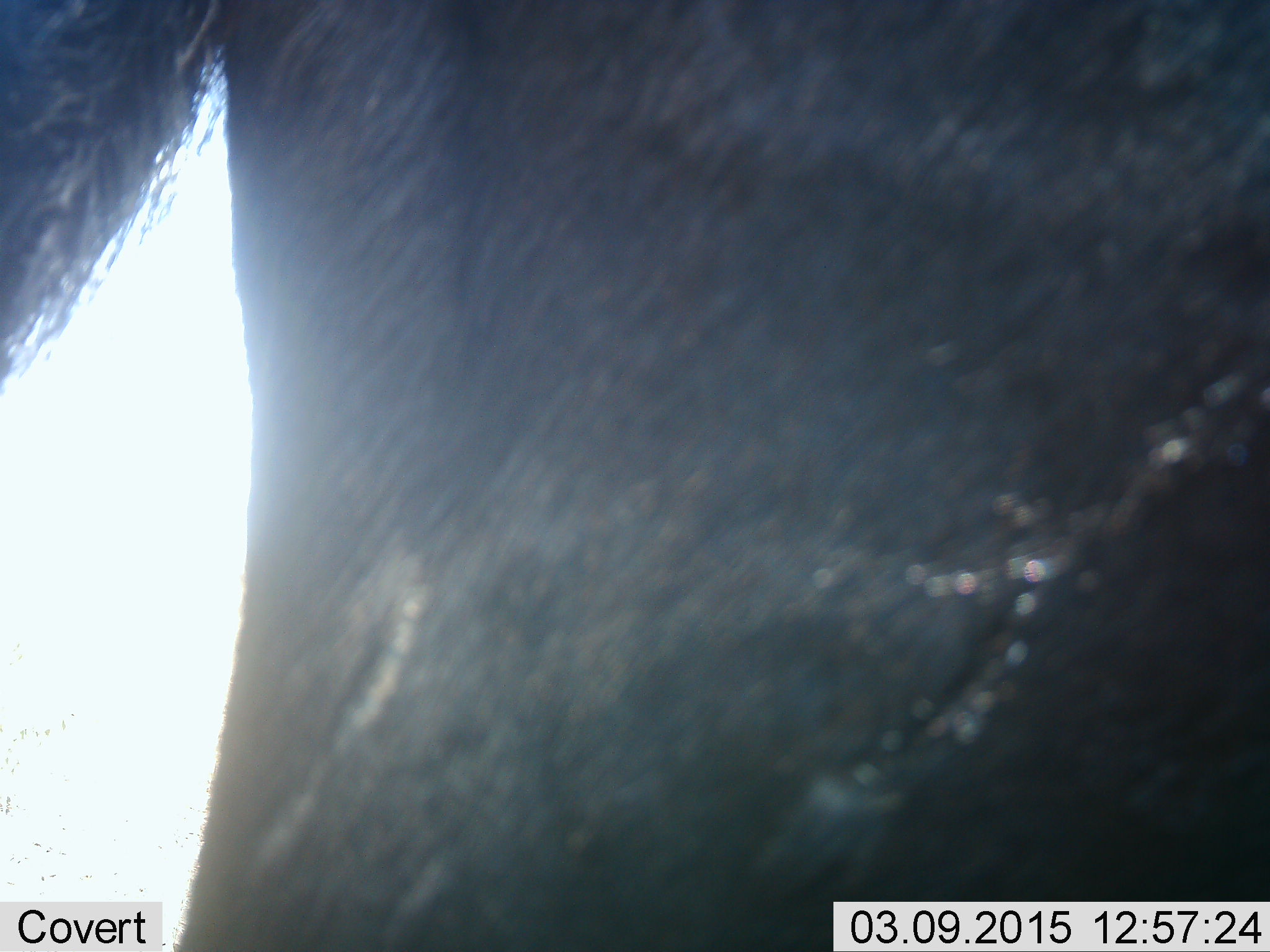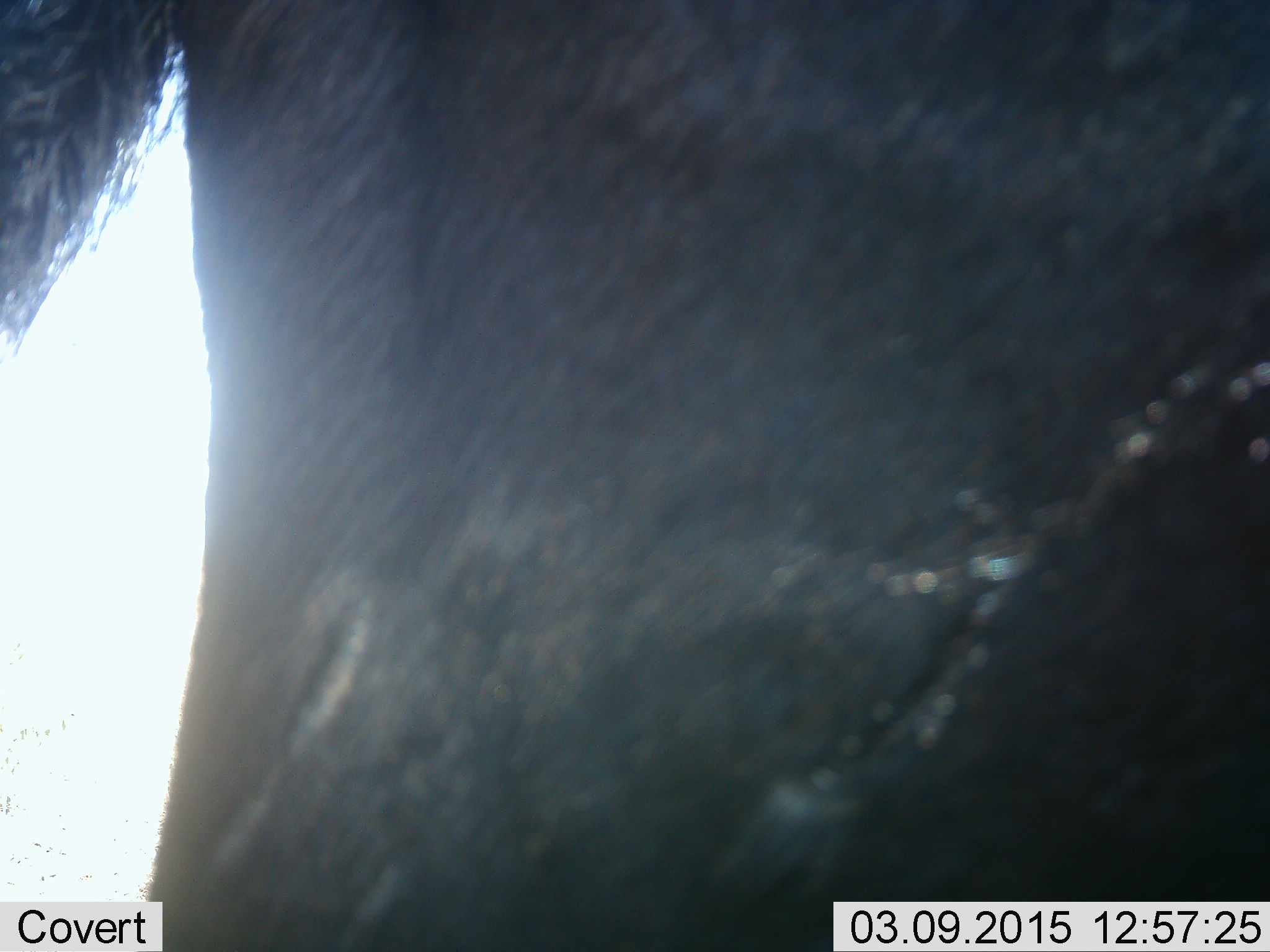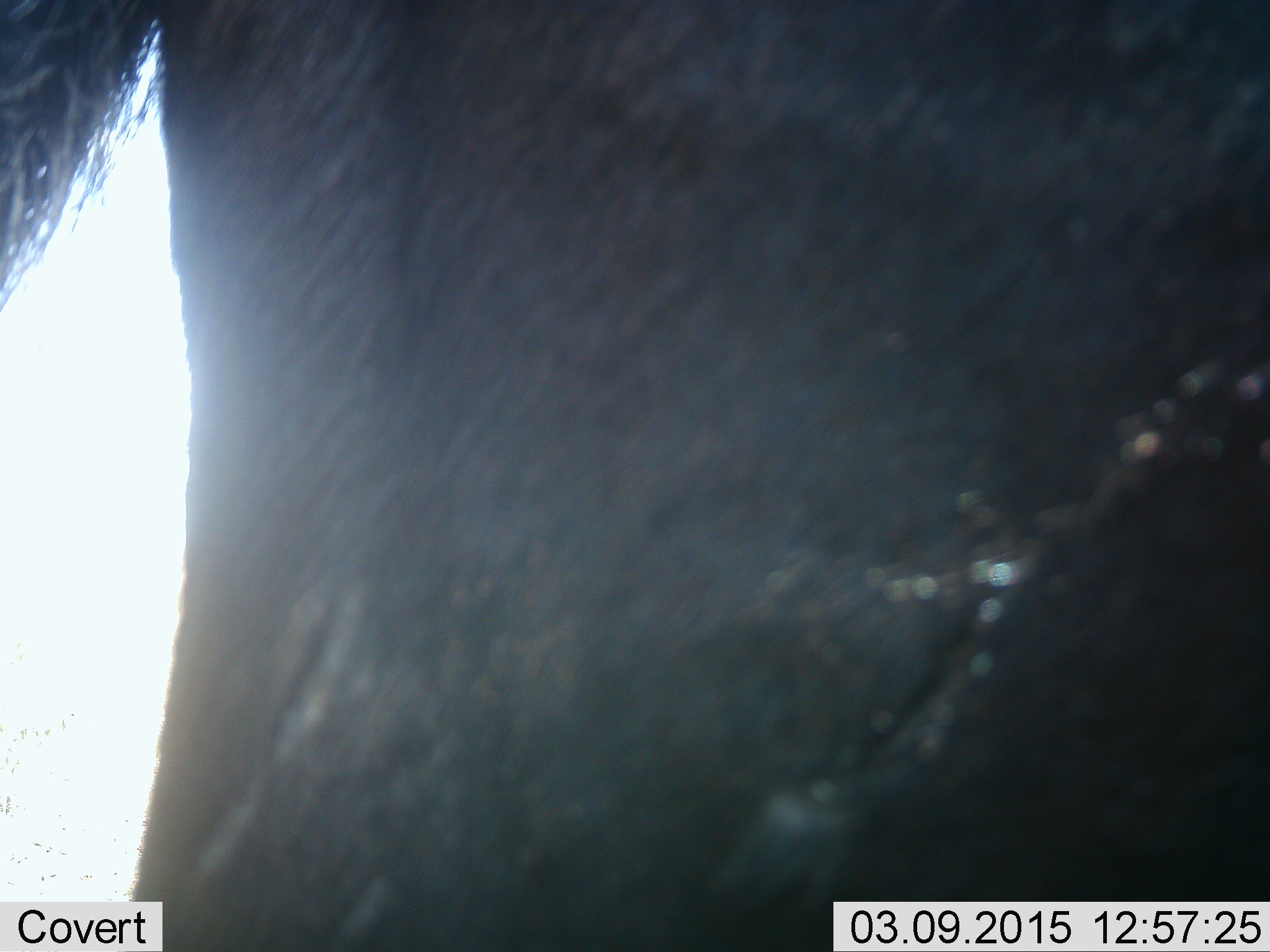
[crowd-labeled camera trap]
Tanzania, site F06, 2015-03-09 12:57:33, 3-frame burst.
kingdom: Animalia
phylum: Chordata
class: Mammalia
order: Artiodactyla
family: Bovidae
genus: Connochaetes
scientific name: Connochaetes taurinus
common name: blue wildebeest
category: wildebeest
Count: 1.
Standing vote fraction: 100%.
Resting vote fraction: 0%.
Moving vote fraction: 0%.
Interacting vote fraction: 0%.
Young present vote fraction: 0%.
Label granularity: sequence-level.